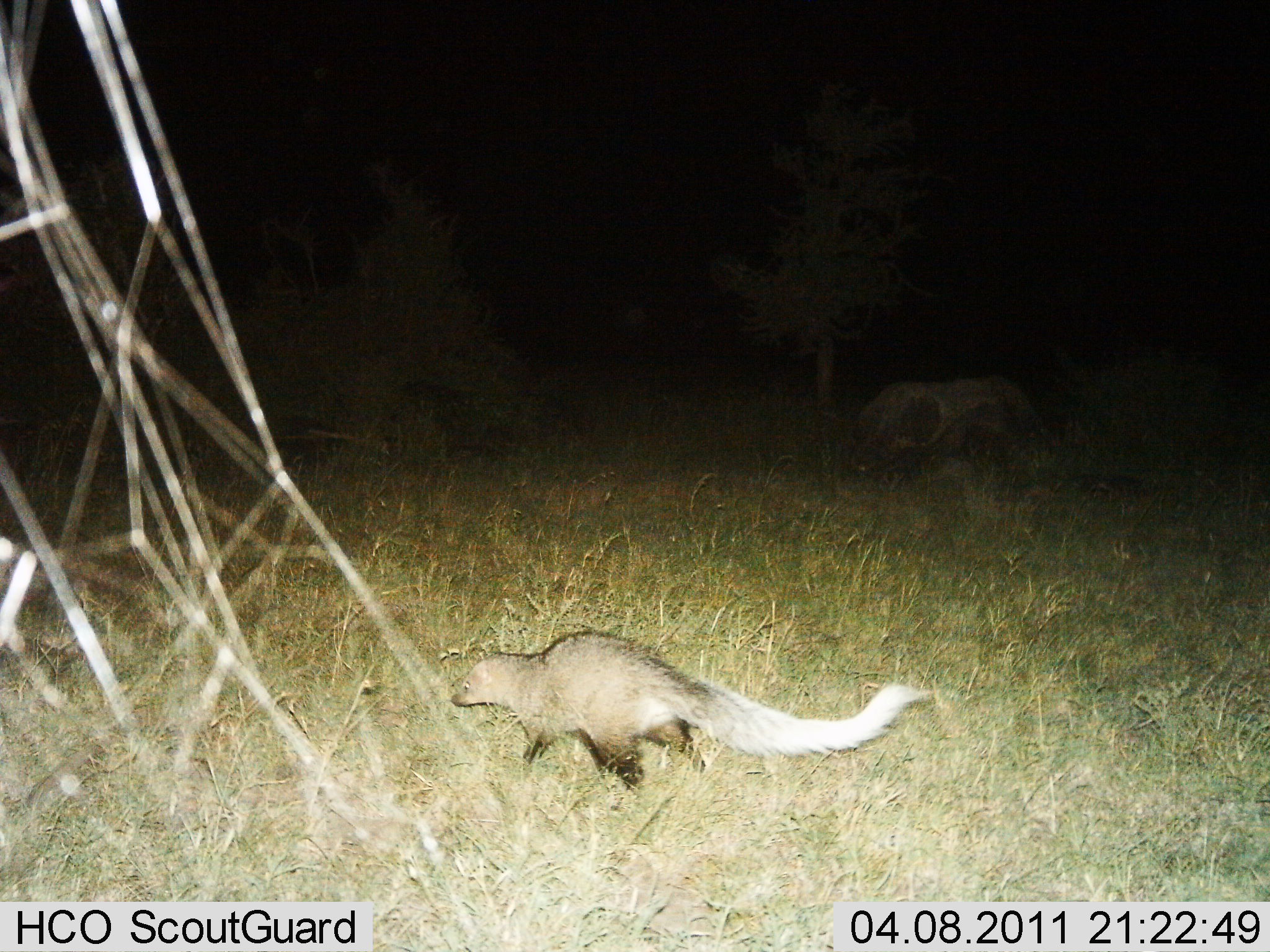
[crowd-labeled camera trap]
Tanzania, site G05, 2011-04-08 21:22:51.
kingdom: Animalia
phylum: Chordata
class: Mammalia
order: Carnivora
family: Herpestidae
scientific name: Herpestidae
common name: mongoose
Mongoose (Herpestidae), count 1. Behavior (volunteer vote fractions): standing 25%, resting 0%, moving 92%, interacting 0%. Young present (vote fraction): 0%. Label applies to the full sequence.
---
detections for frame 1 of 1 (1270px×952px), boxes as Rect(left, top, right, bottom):
animal: Rect(451, 629, 936, 810)